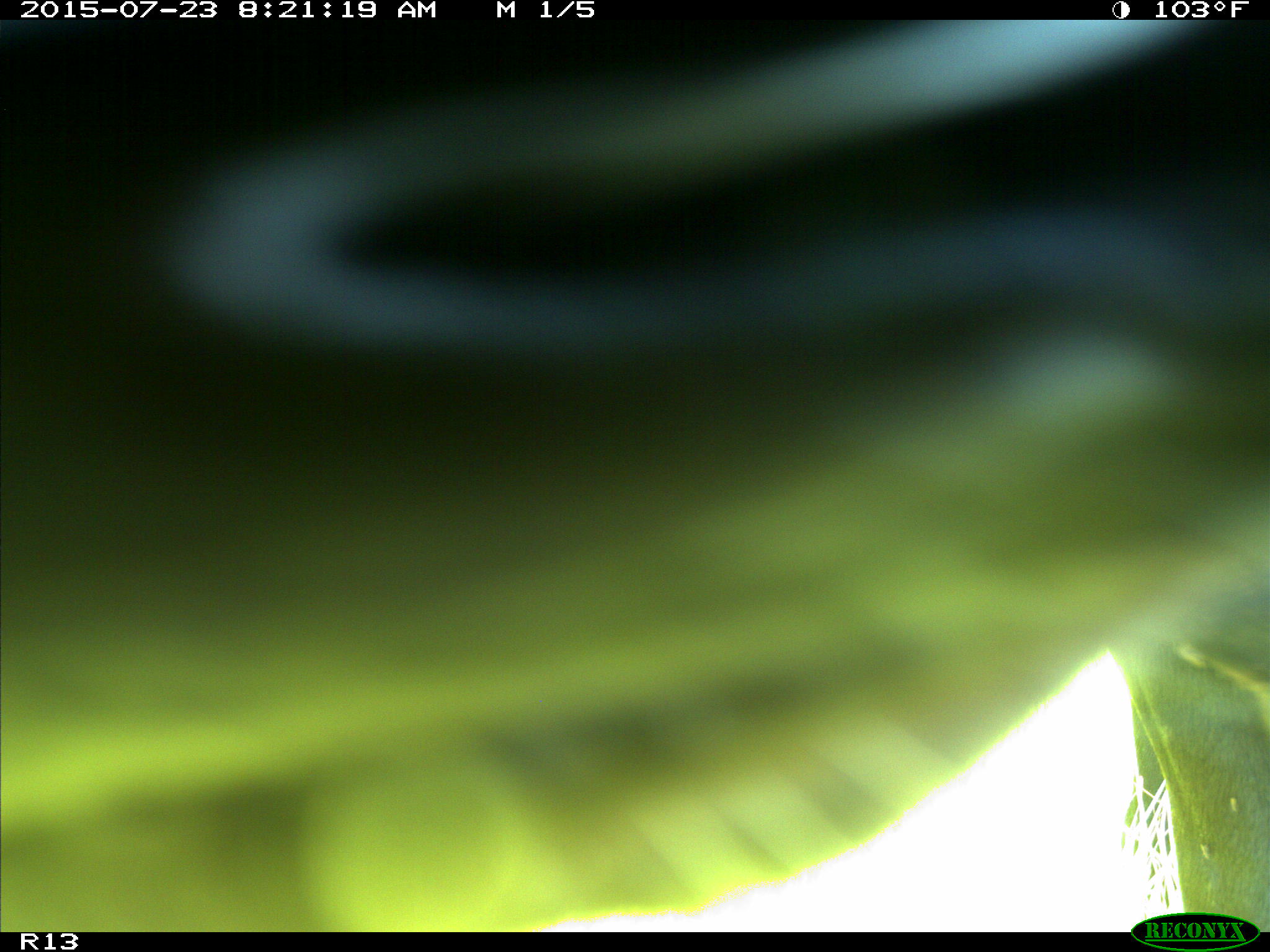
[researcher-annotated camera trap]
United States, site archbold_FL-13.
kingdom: Animalia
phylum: Chordata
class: Mammalia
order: Artiodactyla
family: Bovidae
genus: Bos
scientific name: Bos taurus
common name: domestic cow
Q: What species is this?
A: Bos taurus (domestic cow).